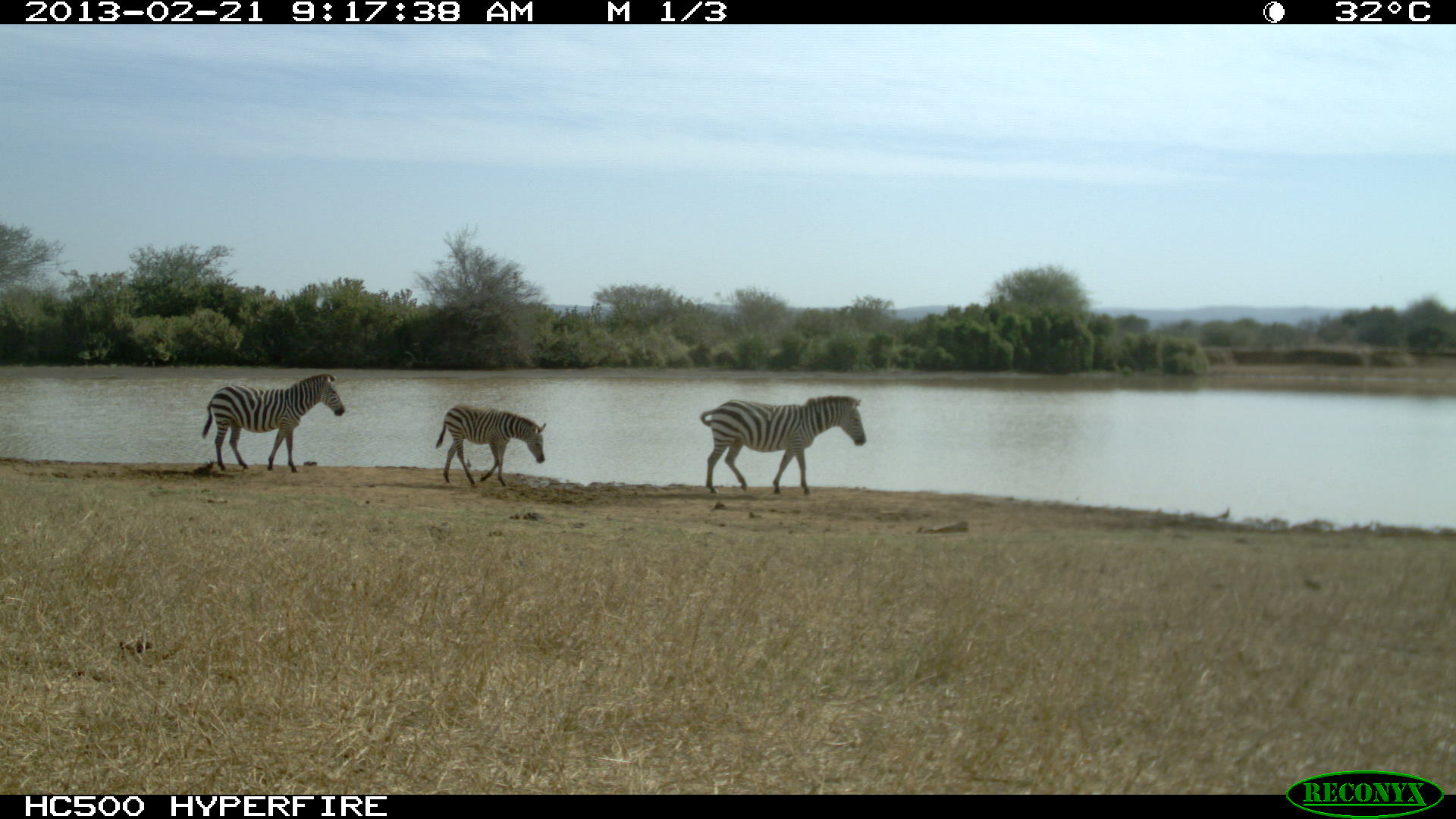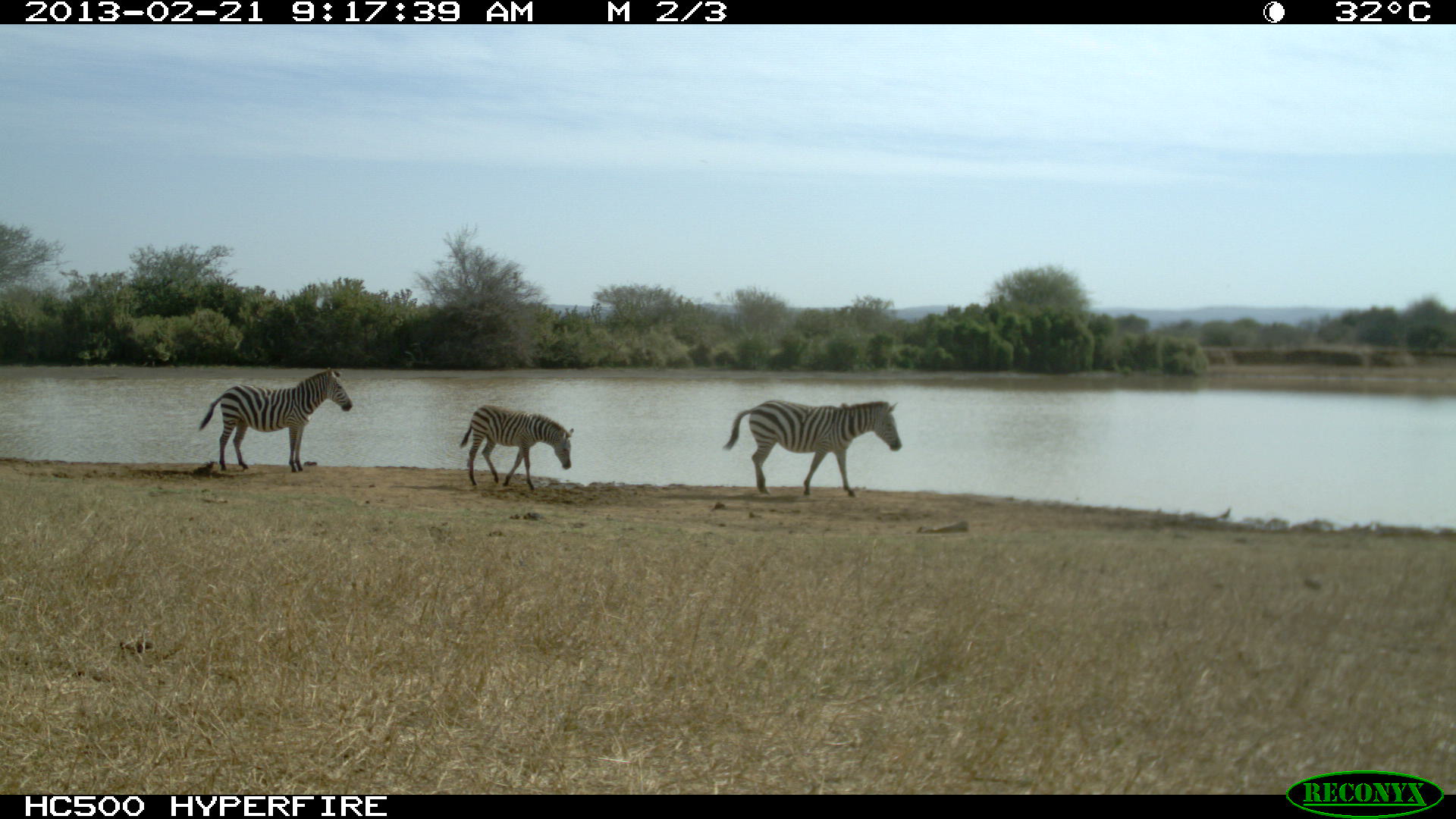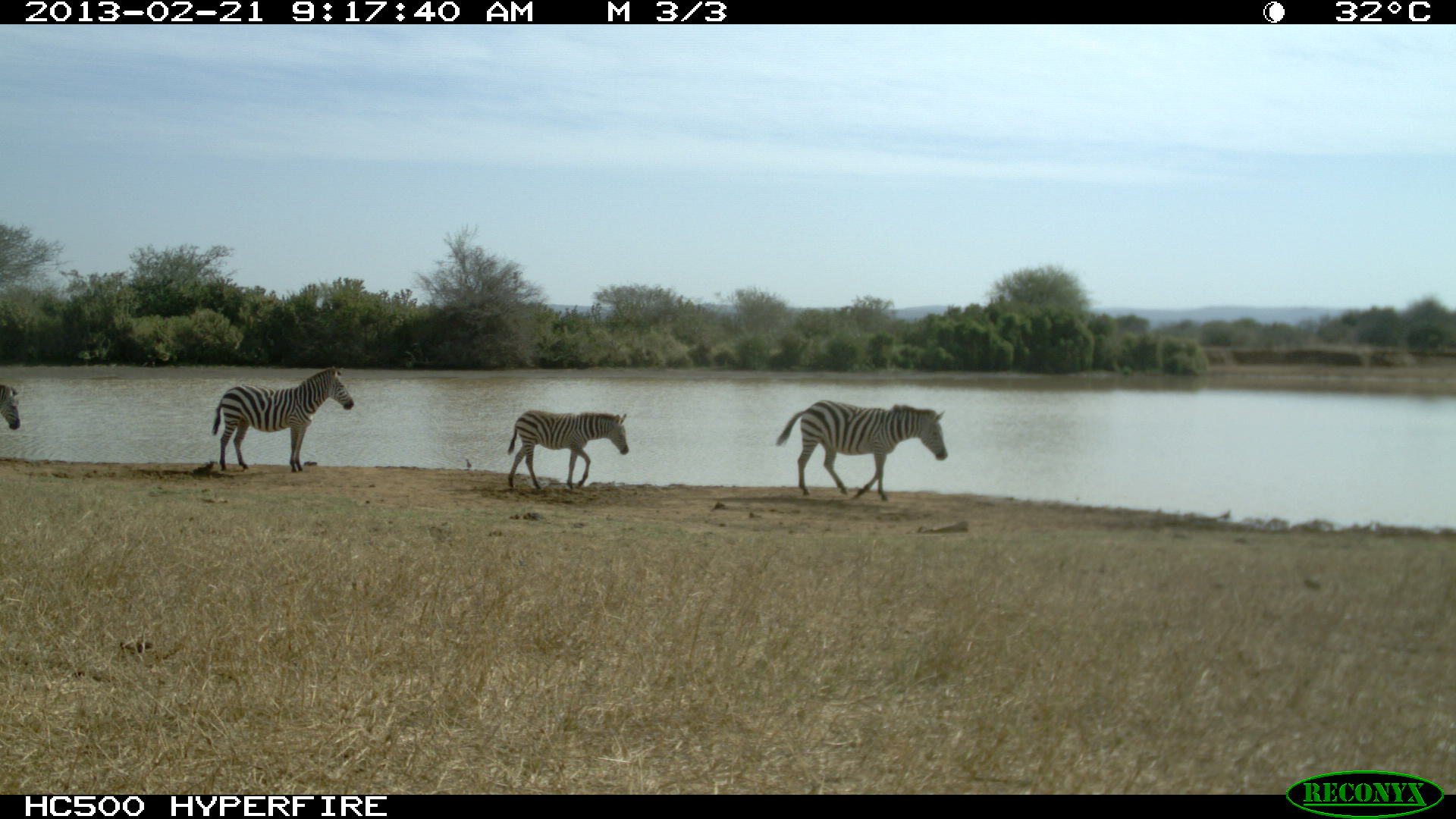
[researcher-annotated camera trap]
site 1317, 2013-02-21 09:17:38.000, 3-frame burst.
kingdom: Animalia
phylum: Chordata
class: Mammalia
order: Perissodactyla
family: Equidae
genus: Equus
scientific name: Equus quagga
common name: plains zebra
Equus quagga (plains zebra), count 3.